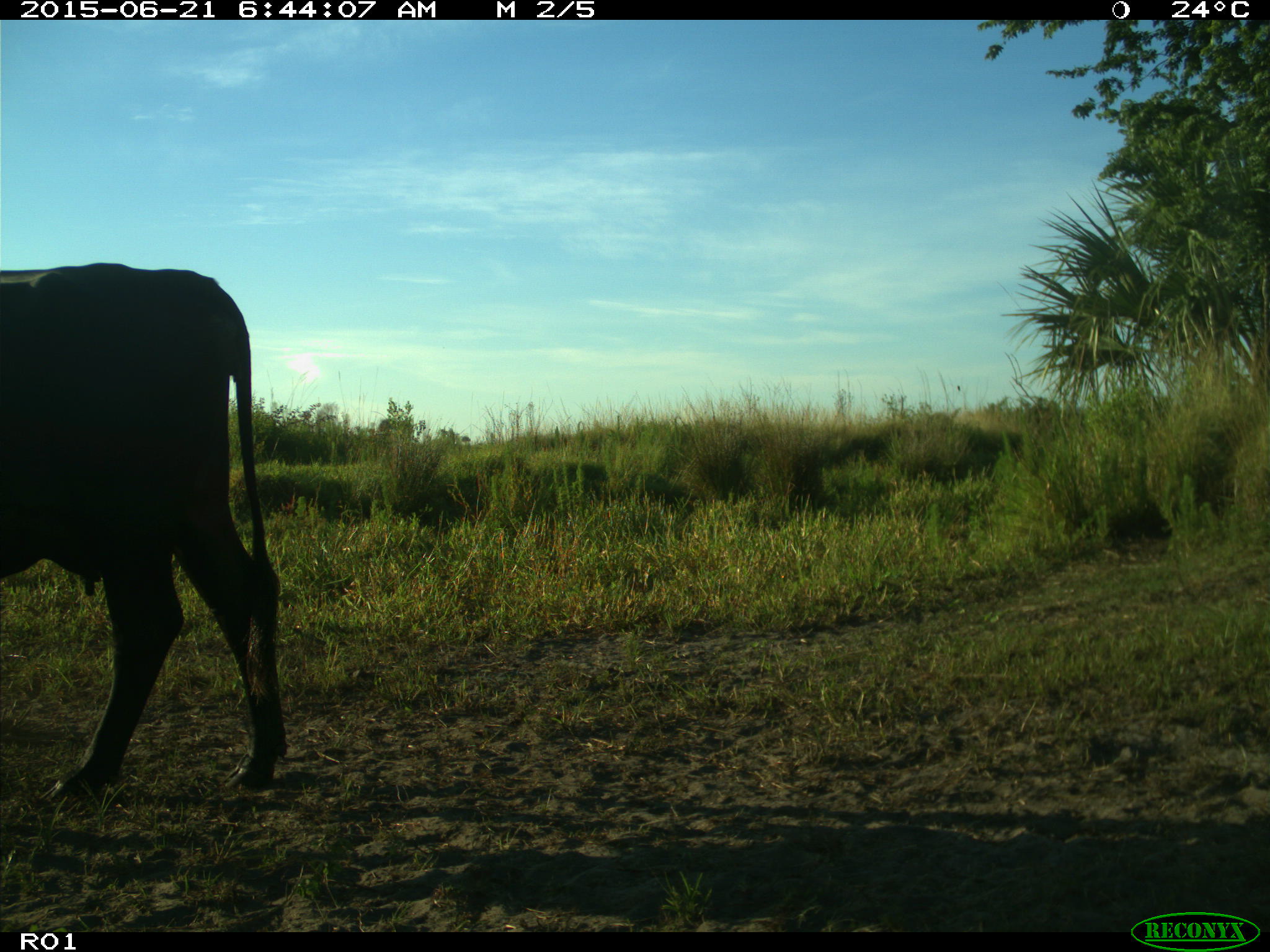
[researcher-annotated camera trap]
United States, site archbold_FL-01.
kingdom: Animalia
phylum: Chordata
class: Mammalia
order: Artiodactyla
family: Bovidae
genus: Bos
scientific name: Bos taurus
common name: domestic cow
Bos taurus (domestic cow).